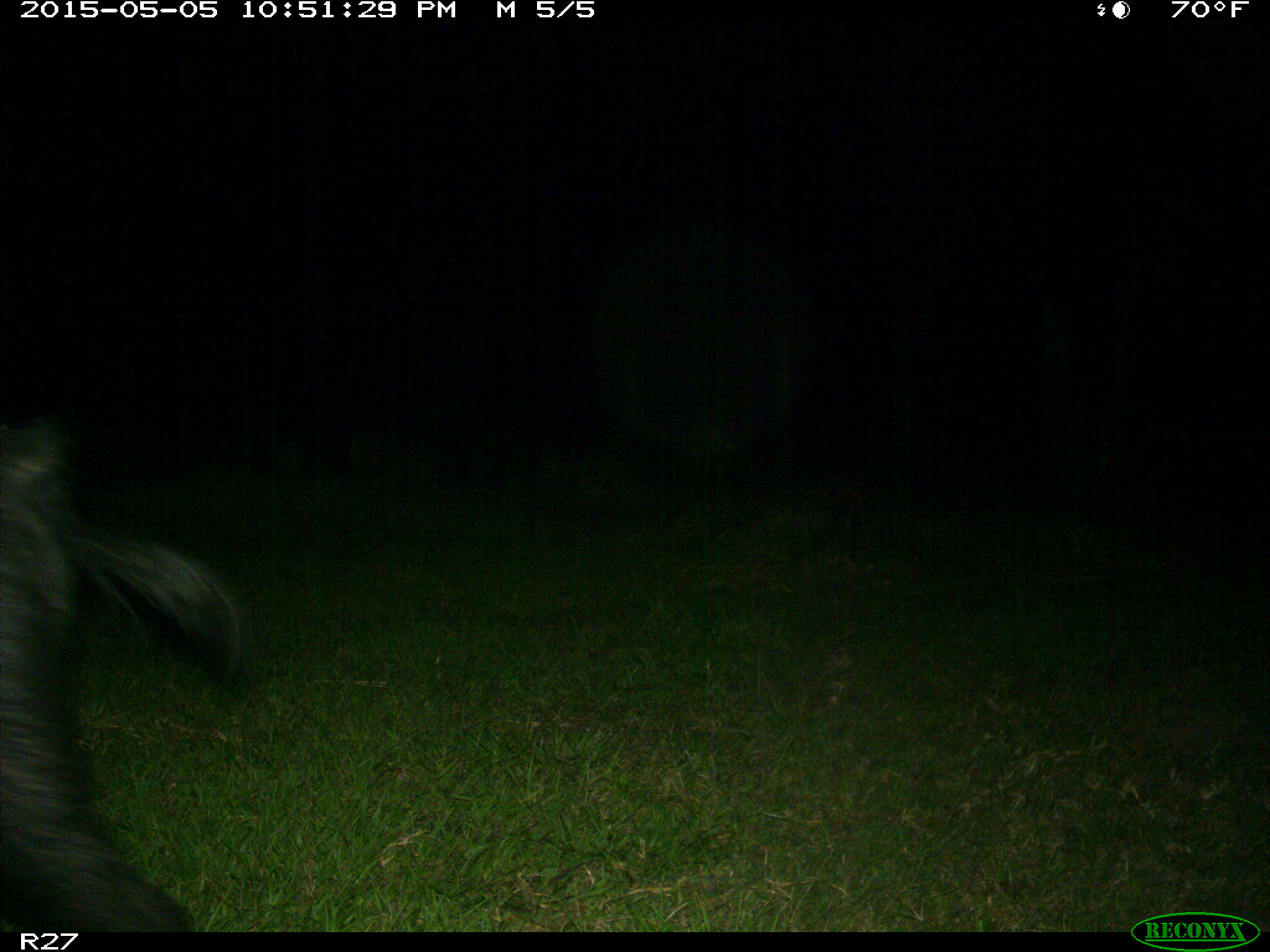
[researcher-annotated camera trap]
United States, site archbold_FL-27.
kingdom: Animalia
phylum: Chordata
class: Mammalia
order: Artiodactyla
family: Suidae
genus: Sus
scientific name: Sus scrofa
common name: wild boar